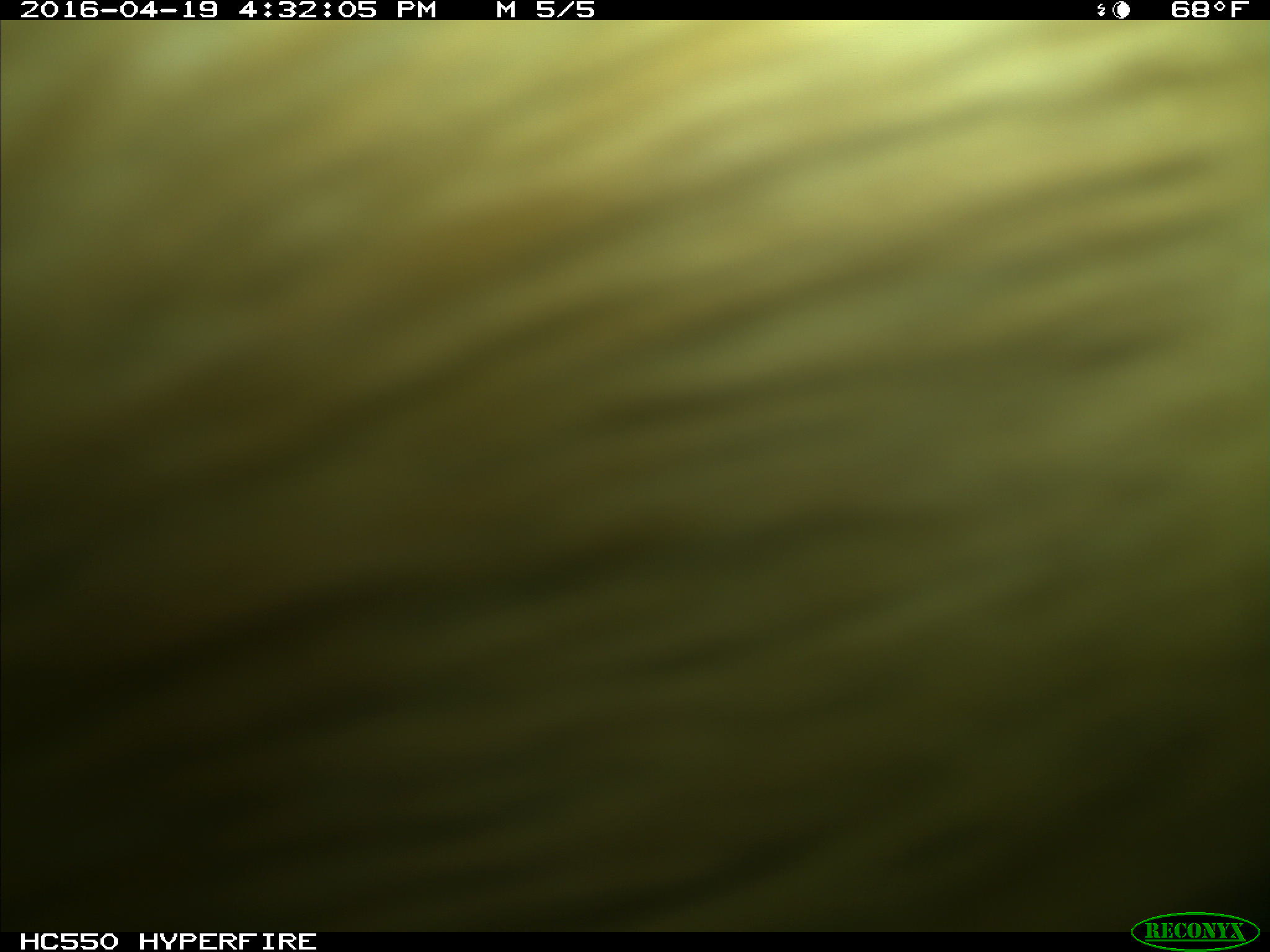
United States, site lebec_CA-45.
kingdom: Animalia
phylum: Chordata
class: Mammalia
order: Artiodactyla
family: Bovidae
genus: Bos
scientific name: Bos taurus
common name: domestic cow